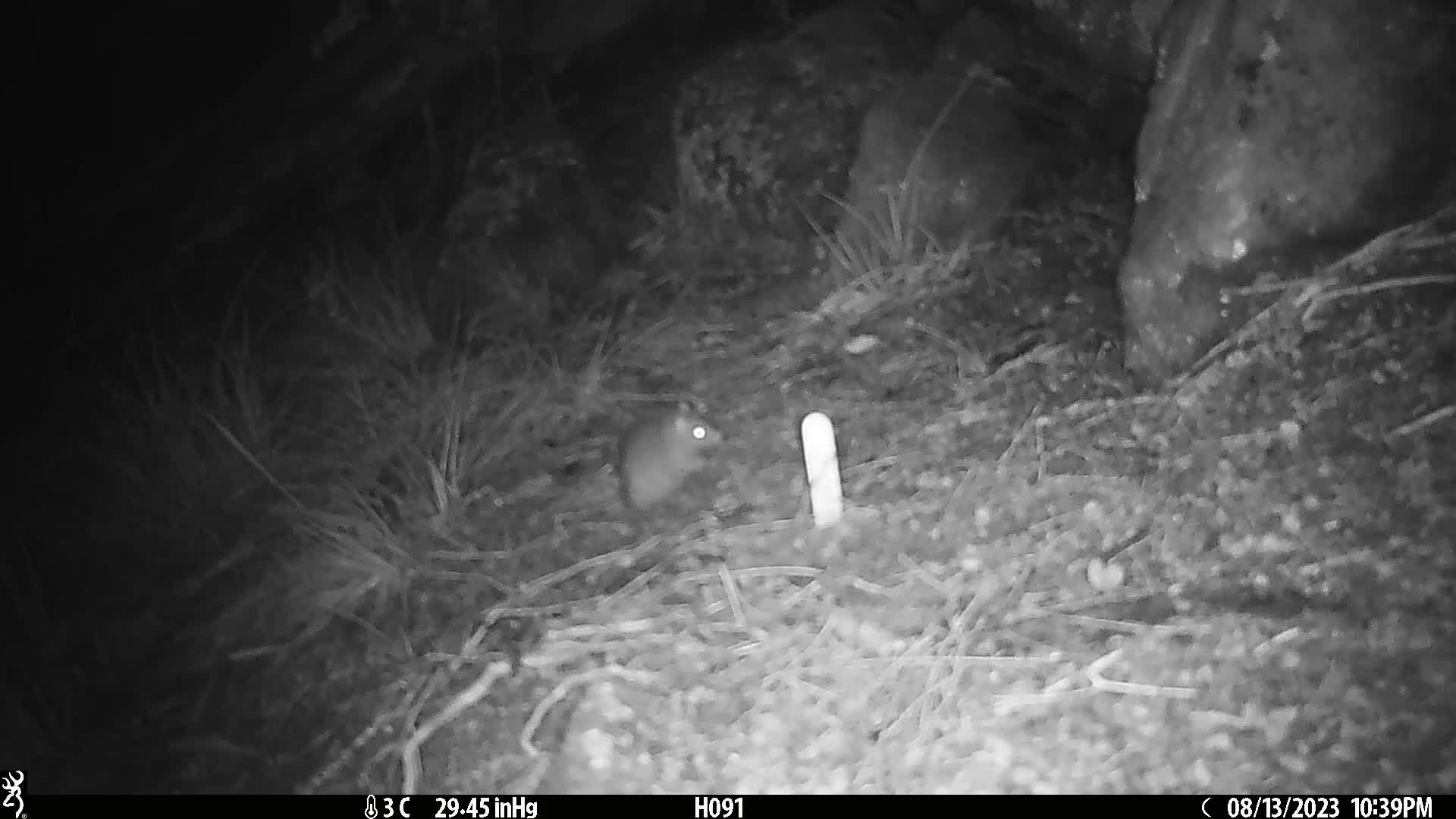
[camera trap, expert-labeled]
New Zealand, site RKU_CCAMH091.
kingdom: Animalia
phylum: Chordata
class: Mammalia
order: Rodentia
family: Muridae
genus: Rattus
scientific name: Rattus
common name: rat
Rat (Rattus).